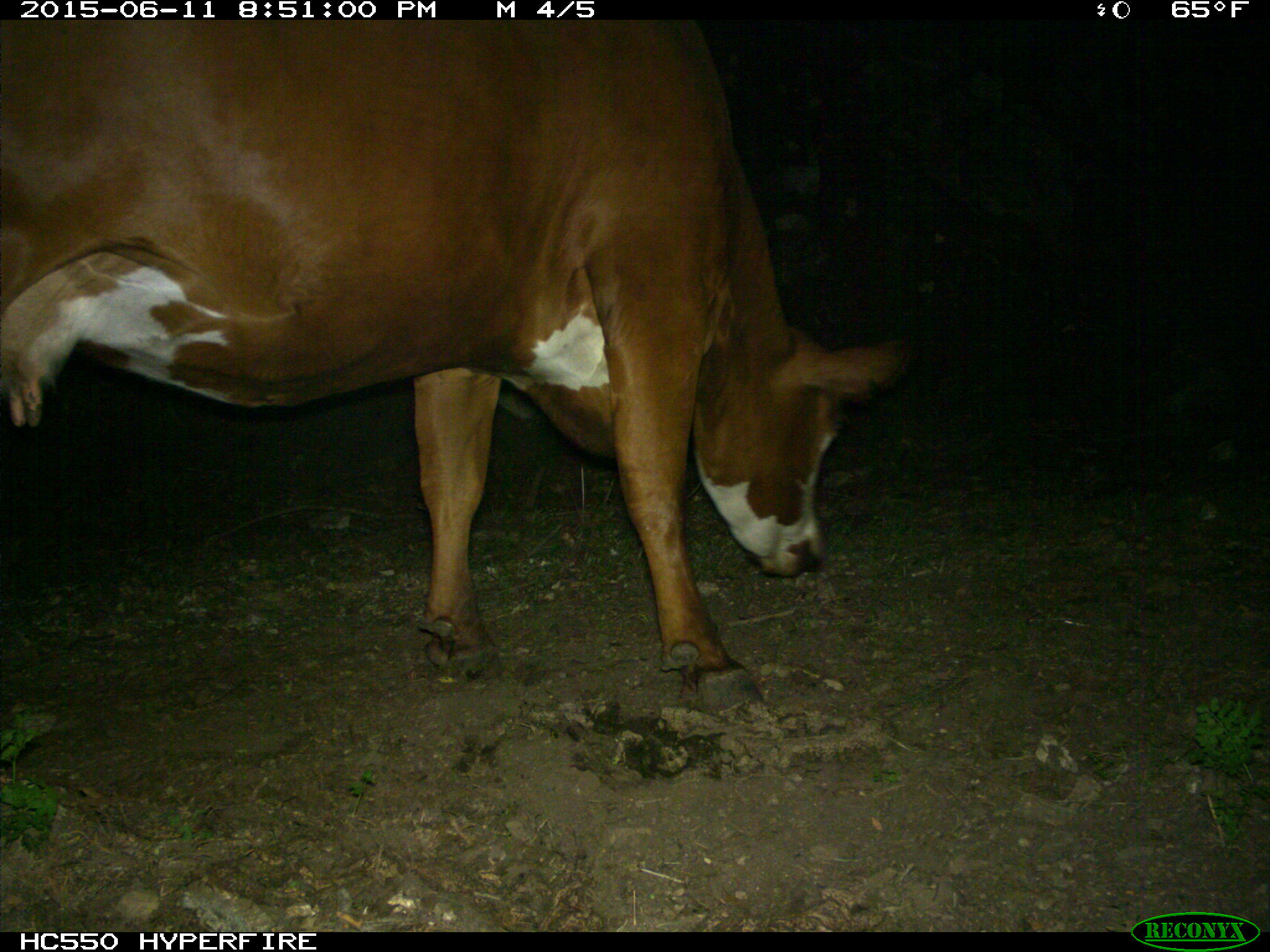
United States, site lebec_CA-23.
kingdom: Animalia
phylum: Chordata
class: Mammalia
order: Artiodactyla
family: Bovidae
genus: Bos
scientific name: Bos taurus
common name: domestic cow